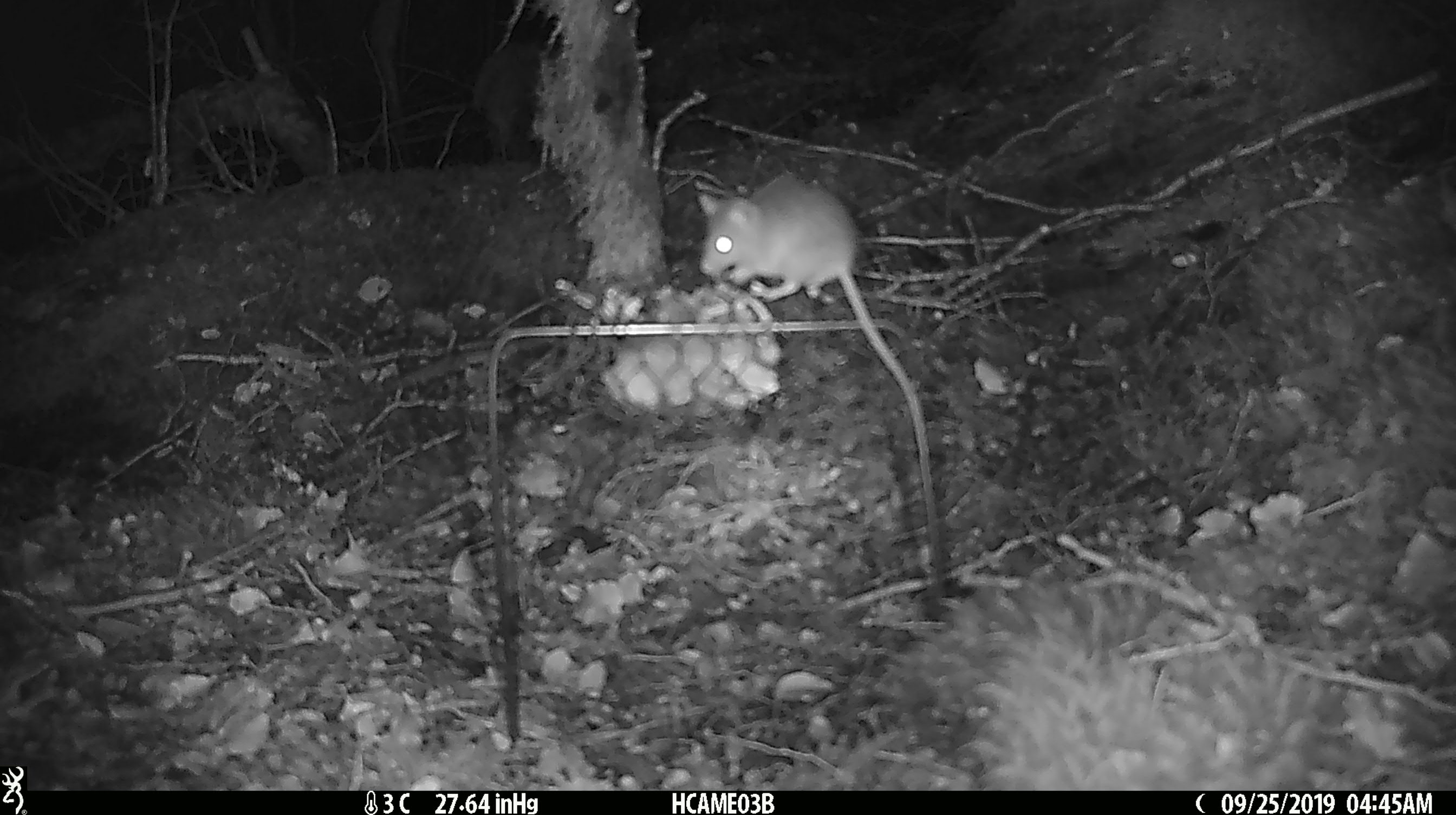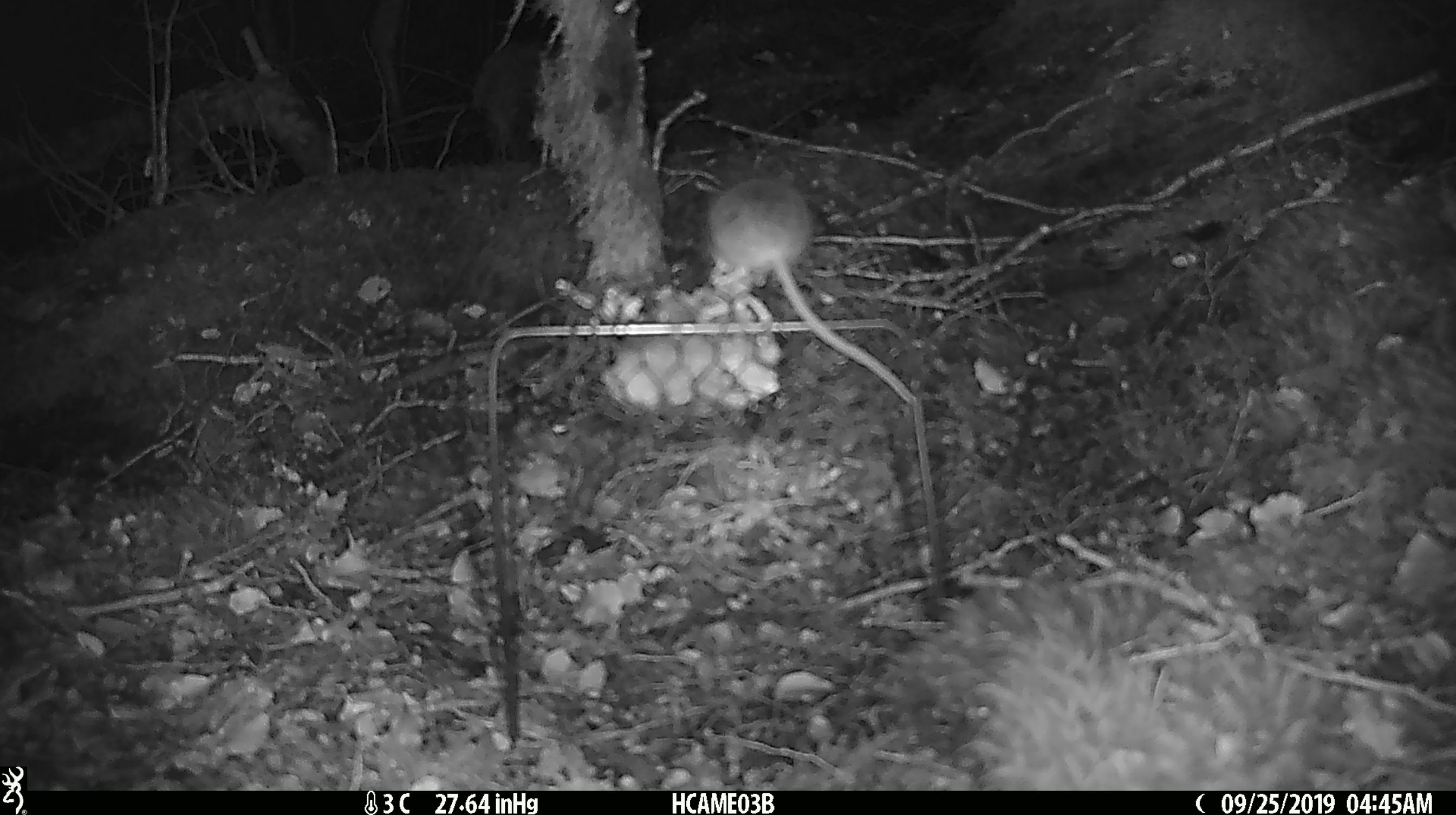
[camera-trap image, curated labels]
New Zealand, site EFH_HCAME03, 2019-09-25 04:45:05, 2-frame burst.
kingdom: Animalia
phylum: Chordata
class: Mammalia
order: Rodentia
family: Muridae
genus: Mus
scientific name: Mus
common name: mouse